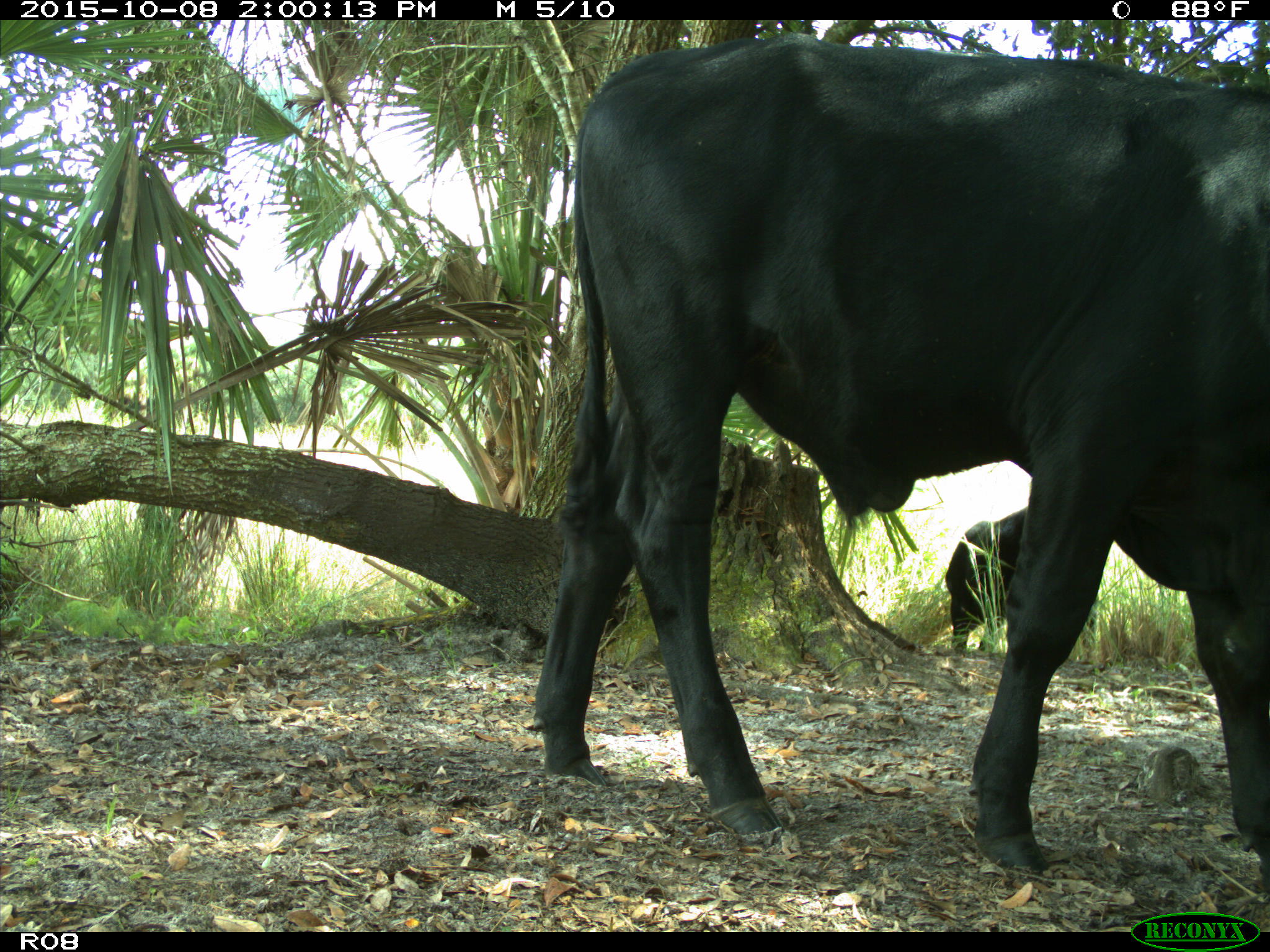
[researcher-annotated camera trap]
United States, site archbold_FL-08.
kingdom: Animalia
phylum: Chordata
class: Mammalia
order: Artiodactyla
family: Bovidae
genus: Bos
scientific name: Bos taurus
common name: domestic cow